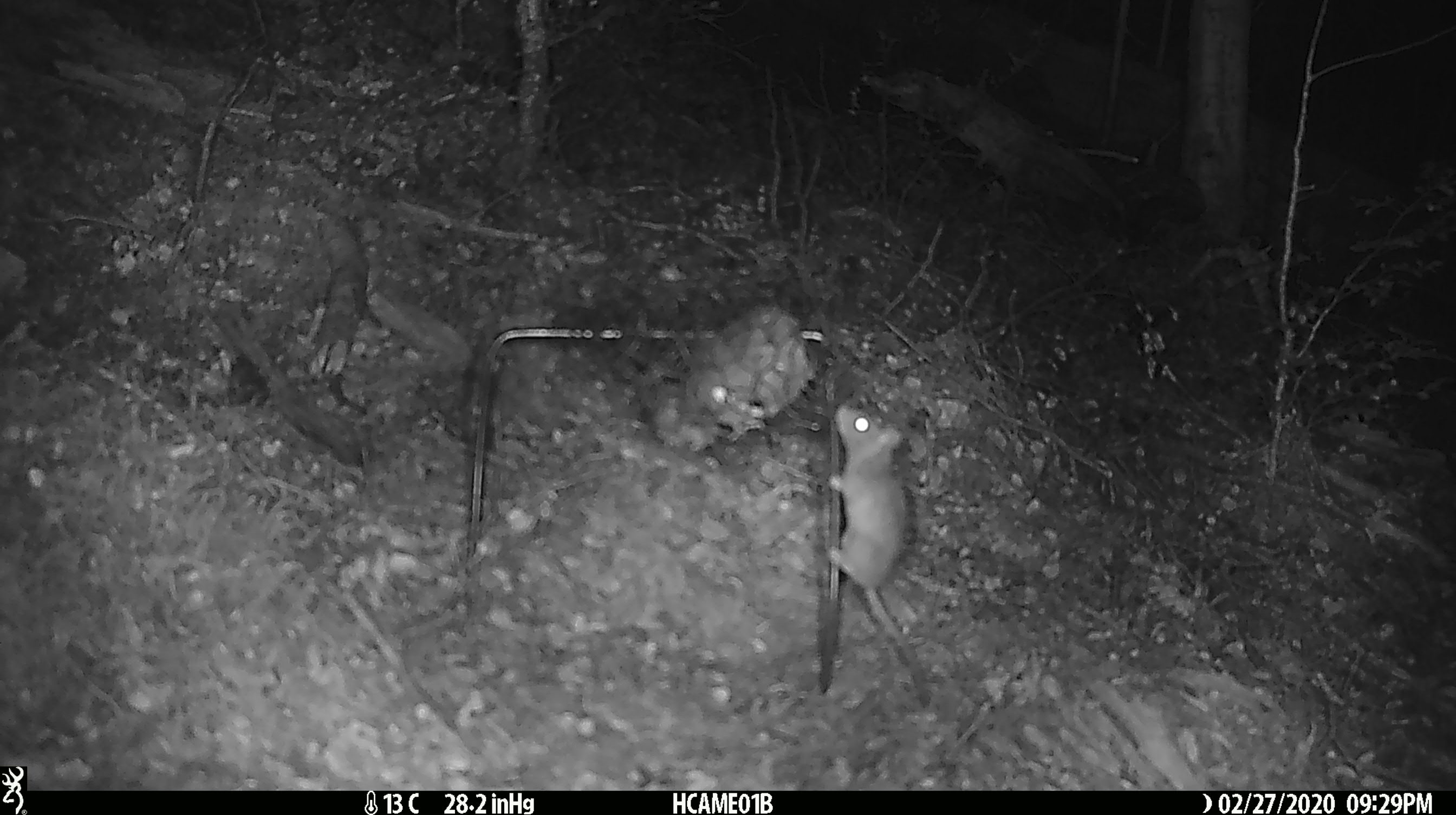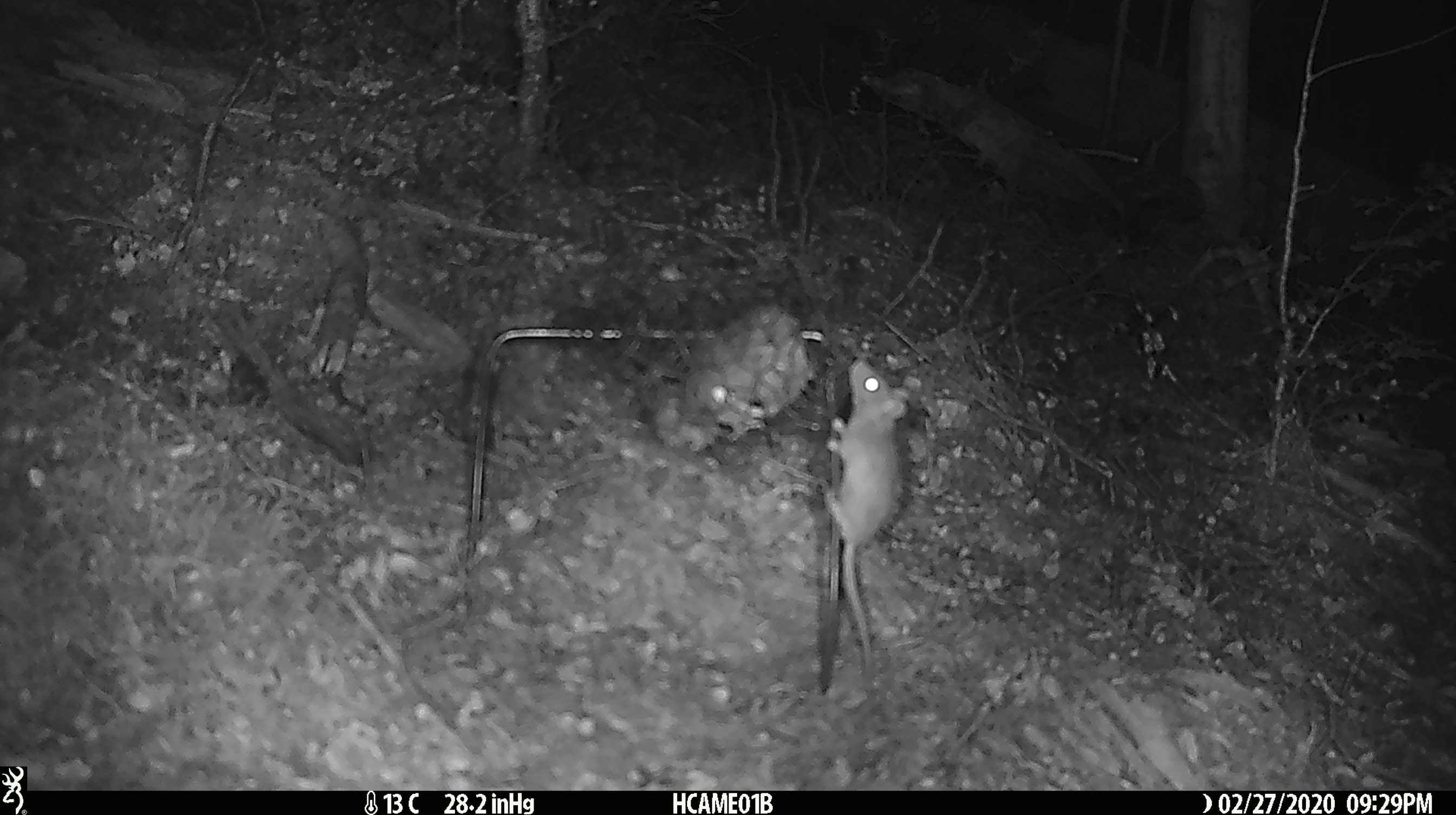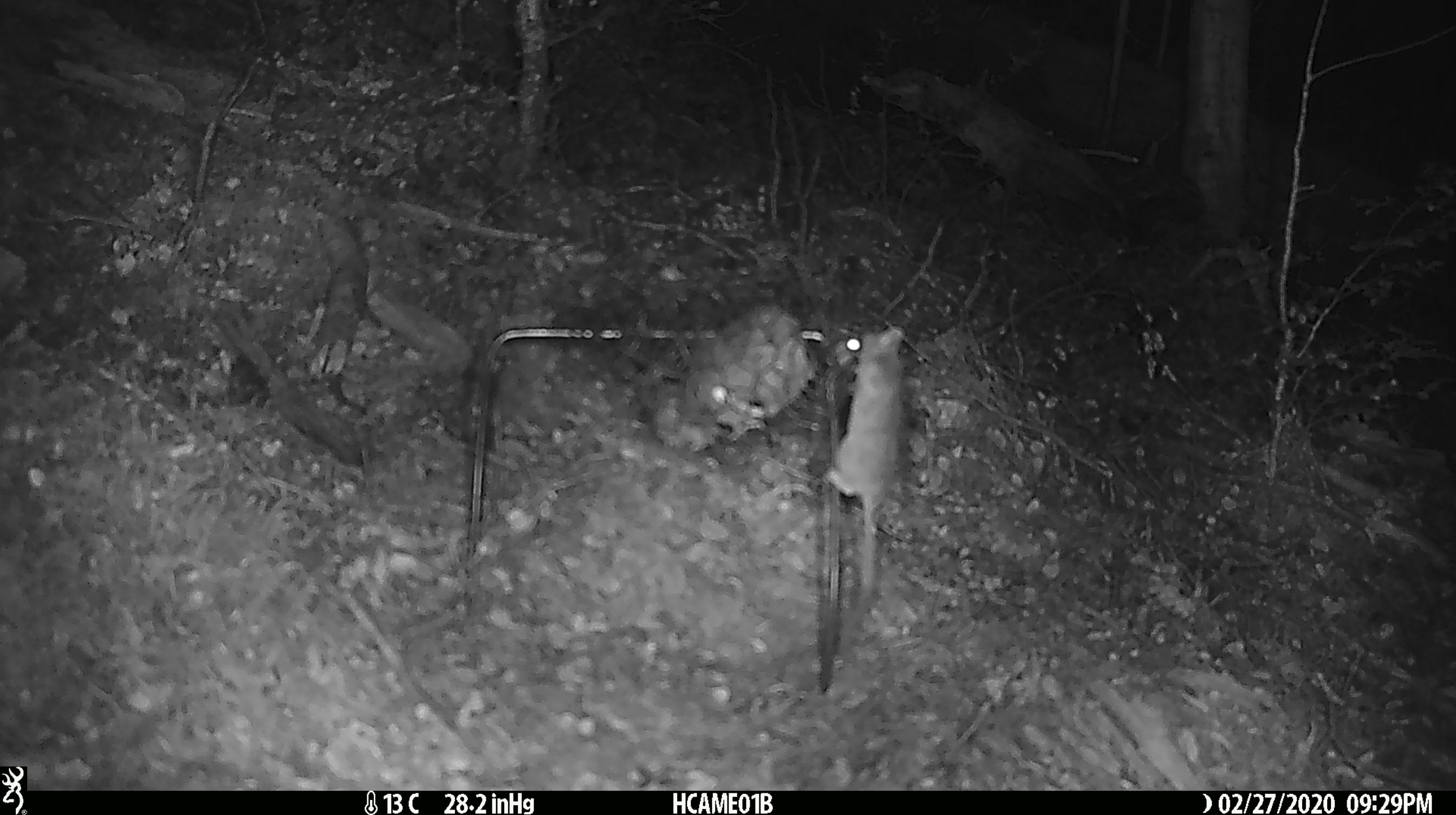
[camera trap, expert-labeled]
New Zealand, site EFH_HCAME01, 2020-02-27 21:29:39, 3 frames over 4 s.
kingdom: Animalia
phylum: Chordata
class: Mammalia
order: Rodentia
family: Muridae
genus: Mus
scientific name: Mus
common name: mouse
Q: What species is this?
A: Mouse (Mus).